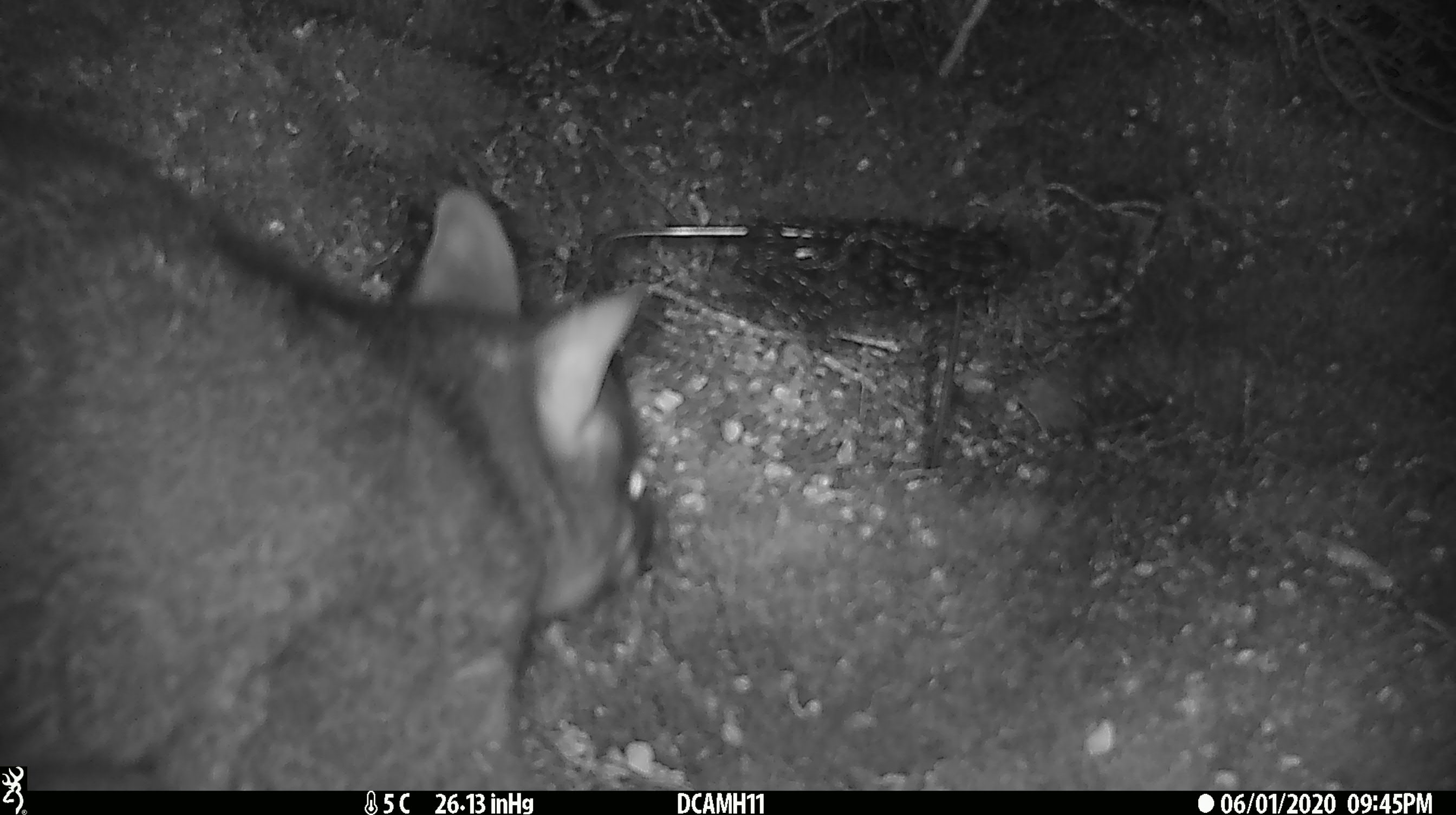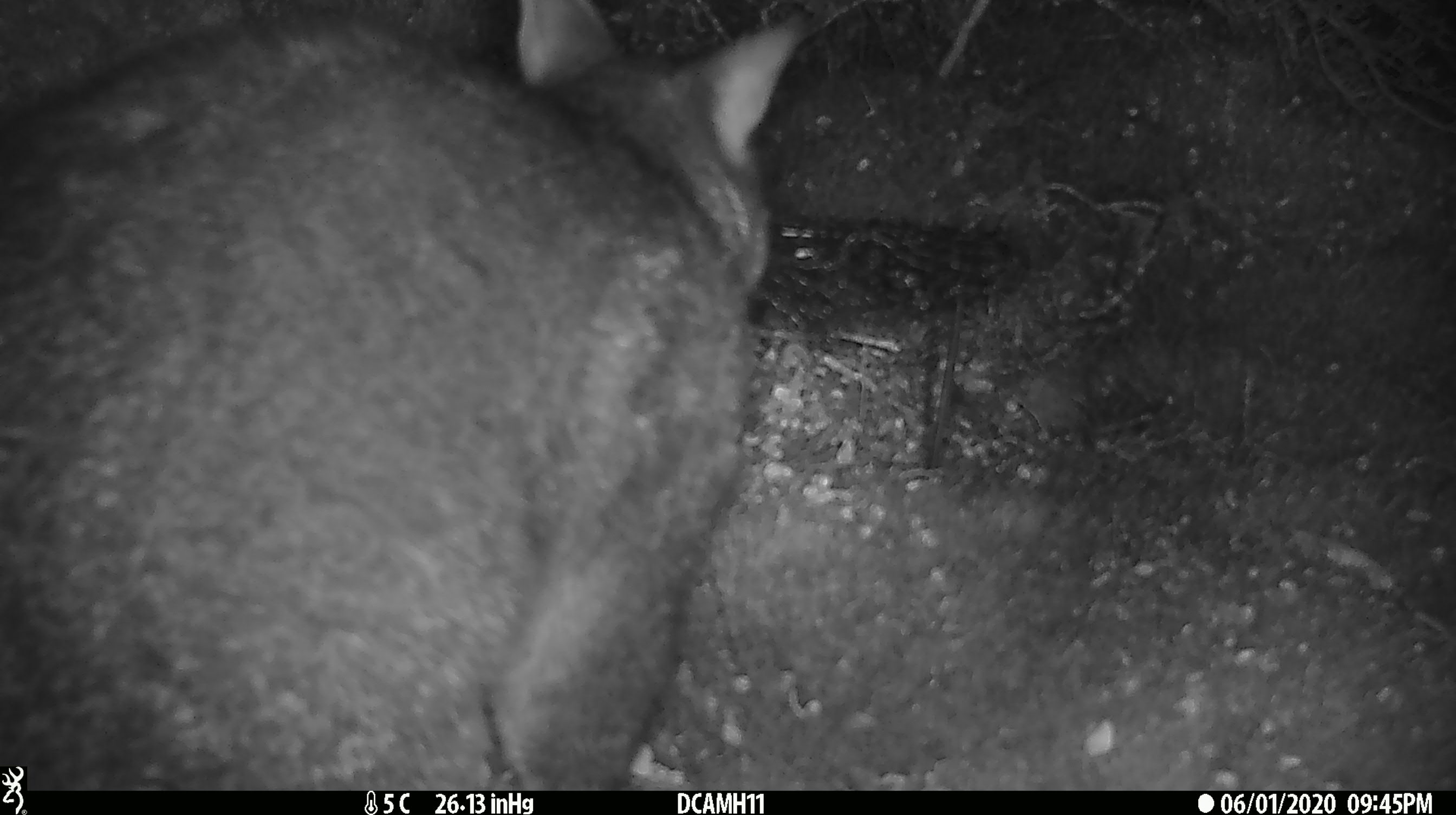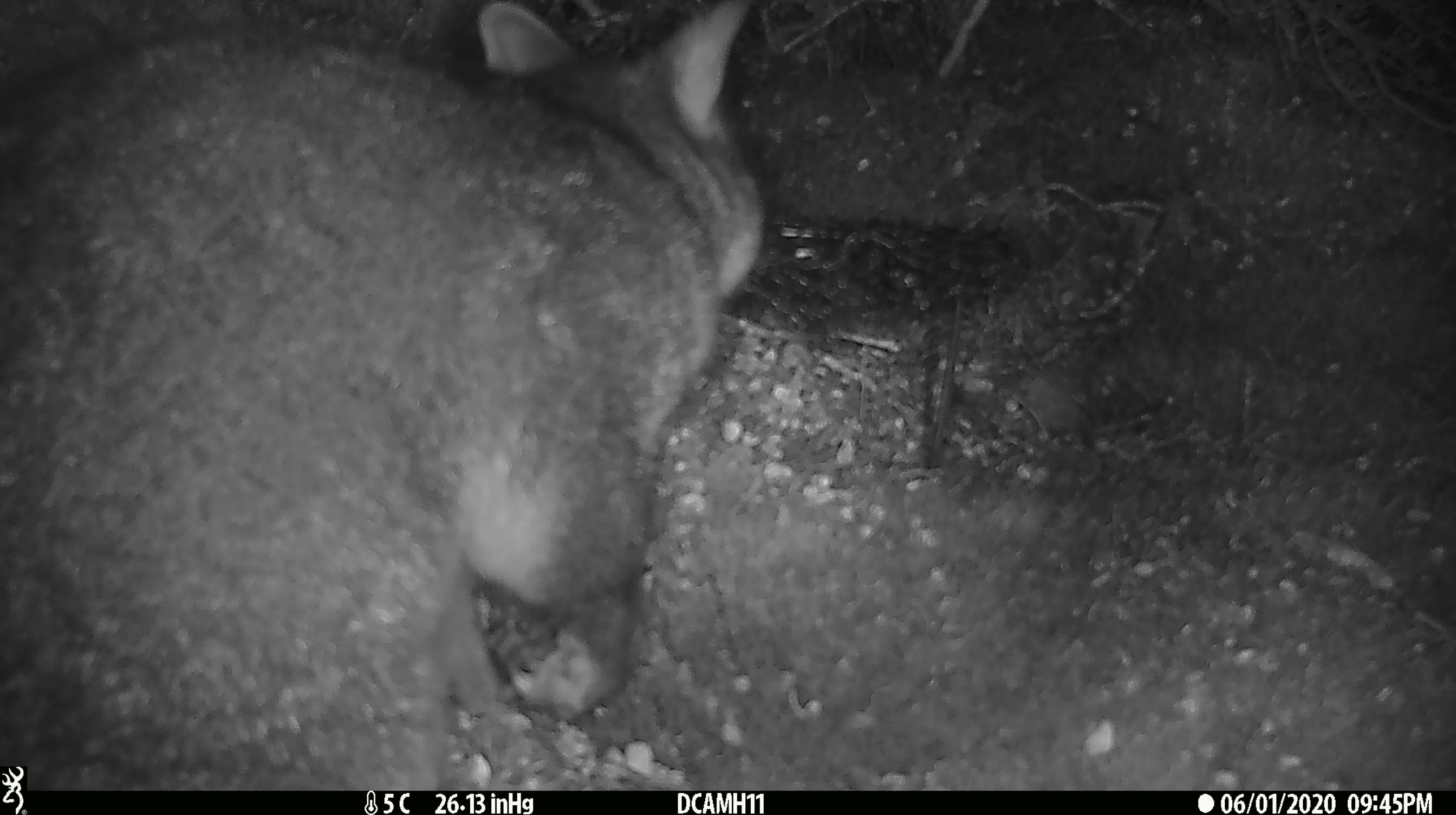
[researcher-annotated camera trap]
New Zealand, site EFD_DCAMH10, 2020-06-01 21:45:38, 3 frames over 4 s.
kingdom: Animalia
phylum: Chordata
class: Mammalia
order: Diprotodontia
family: Phalangeridae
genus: Trichosurus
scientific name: Trichosurus vulpecula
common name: common brushtail possum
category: possum